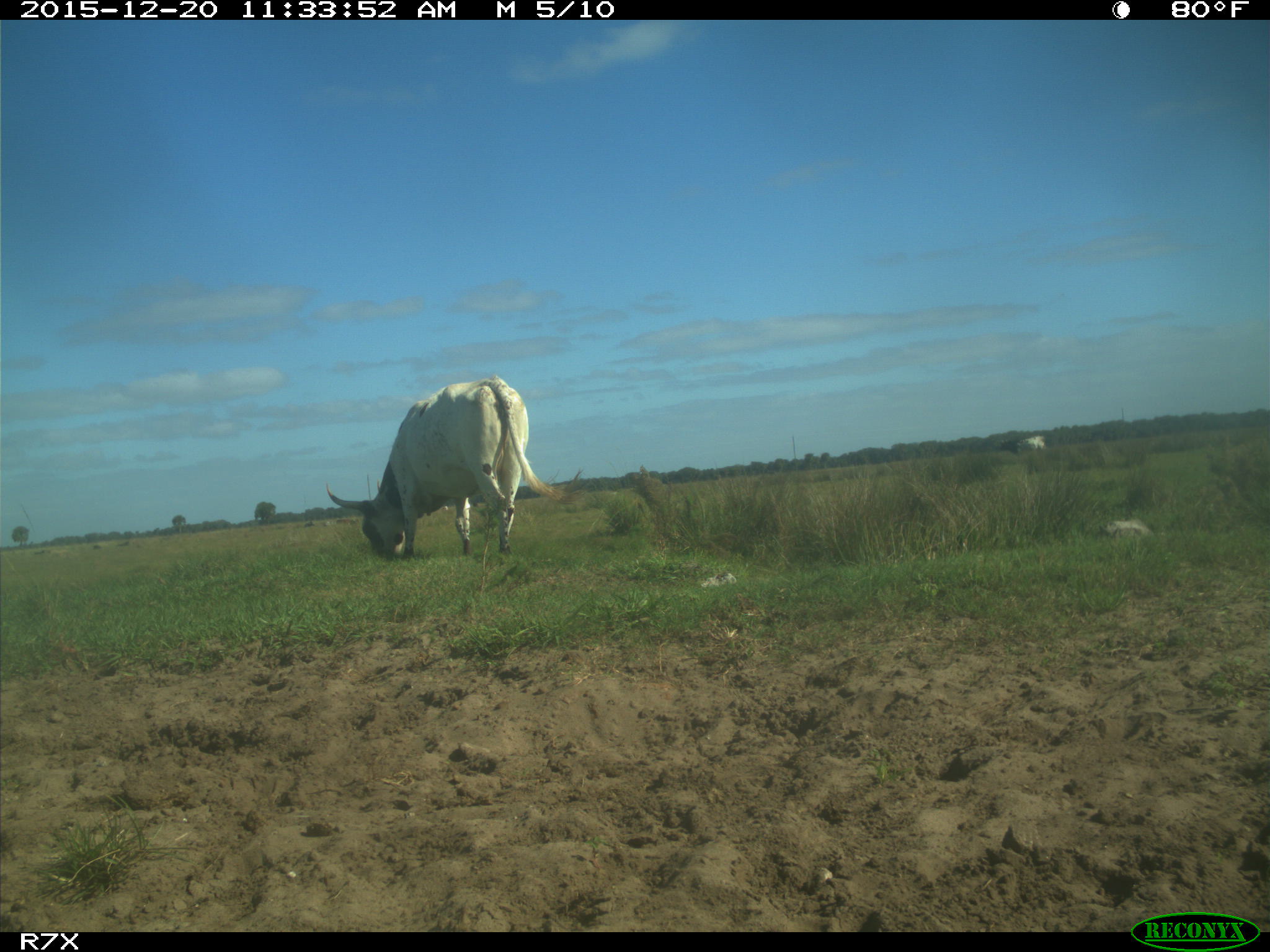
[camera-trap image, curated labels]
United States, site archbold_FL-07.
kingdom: Animalia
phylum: Chordata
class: Mammalia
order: Artiodactyla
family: Bovidae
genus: Bos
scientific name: Bos taurus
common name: domestic cow